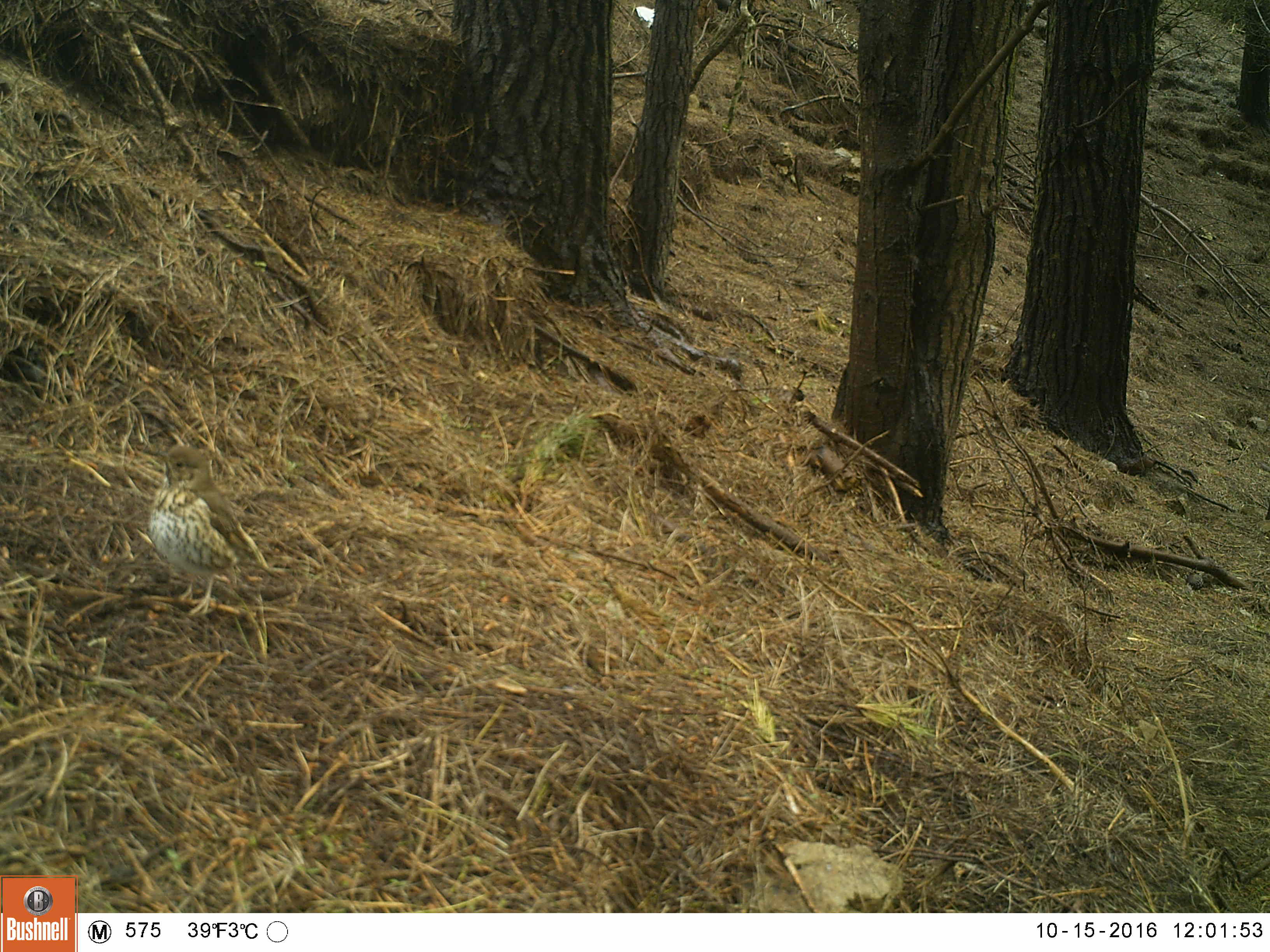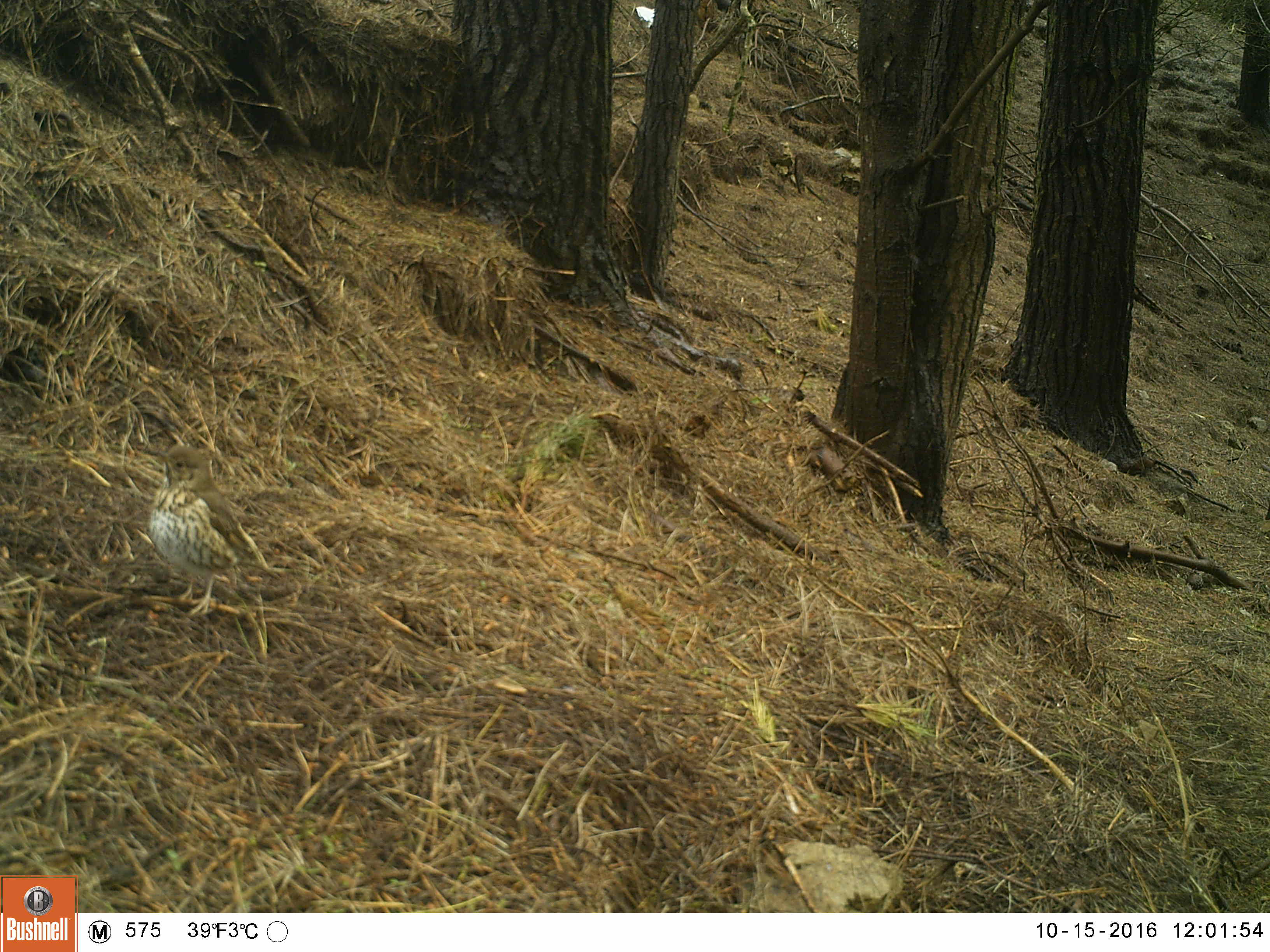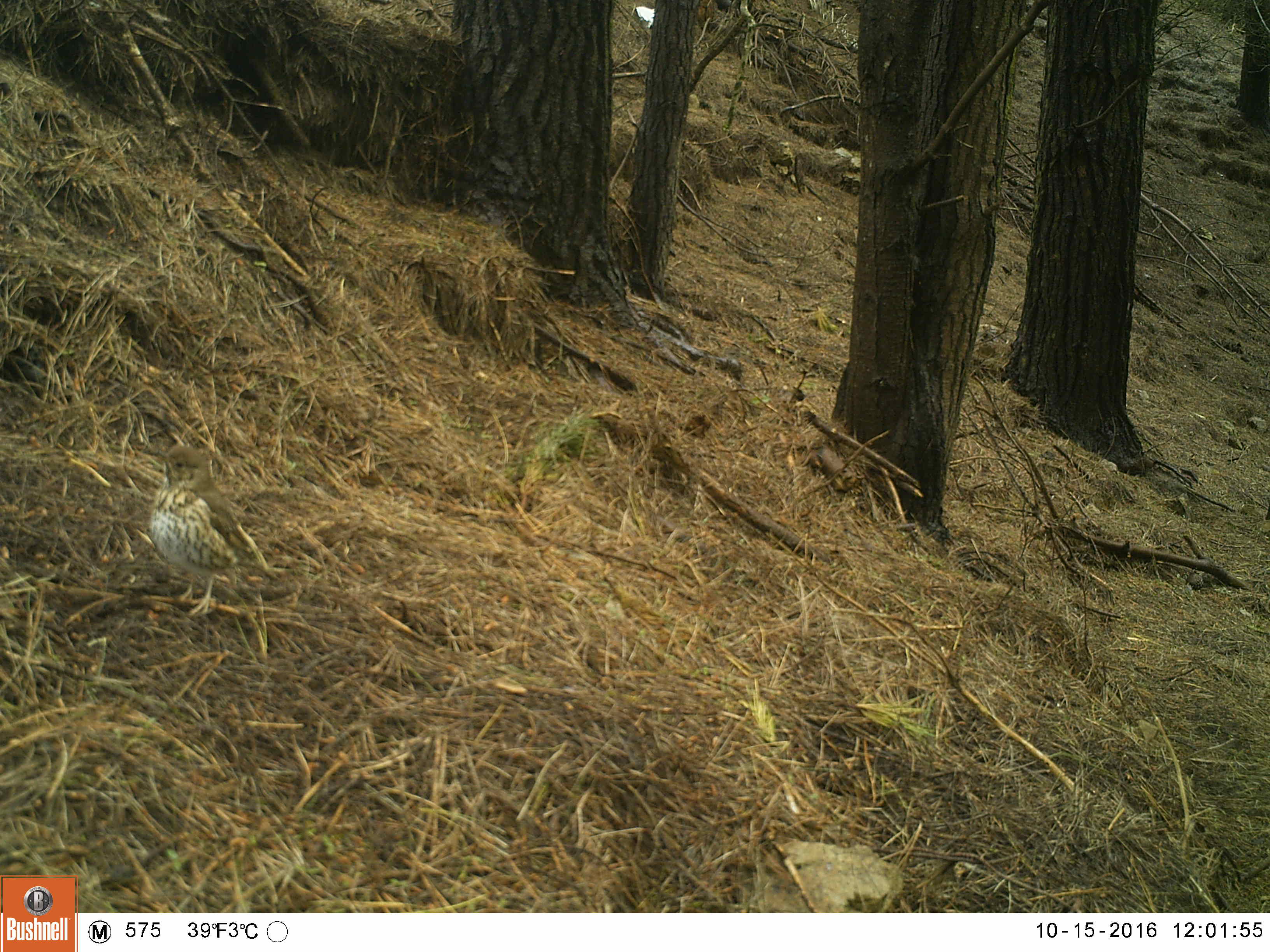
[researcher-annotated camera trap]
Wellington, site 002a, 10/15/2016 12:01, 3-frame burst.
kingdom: Animalia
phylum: Chordata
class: Aves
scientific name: Aves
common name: bird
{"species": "bird (Aves)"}